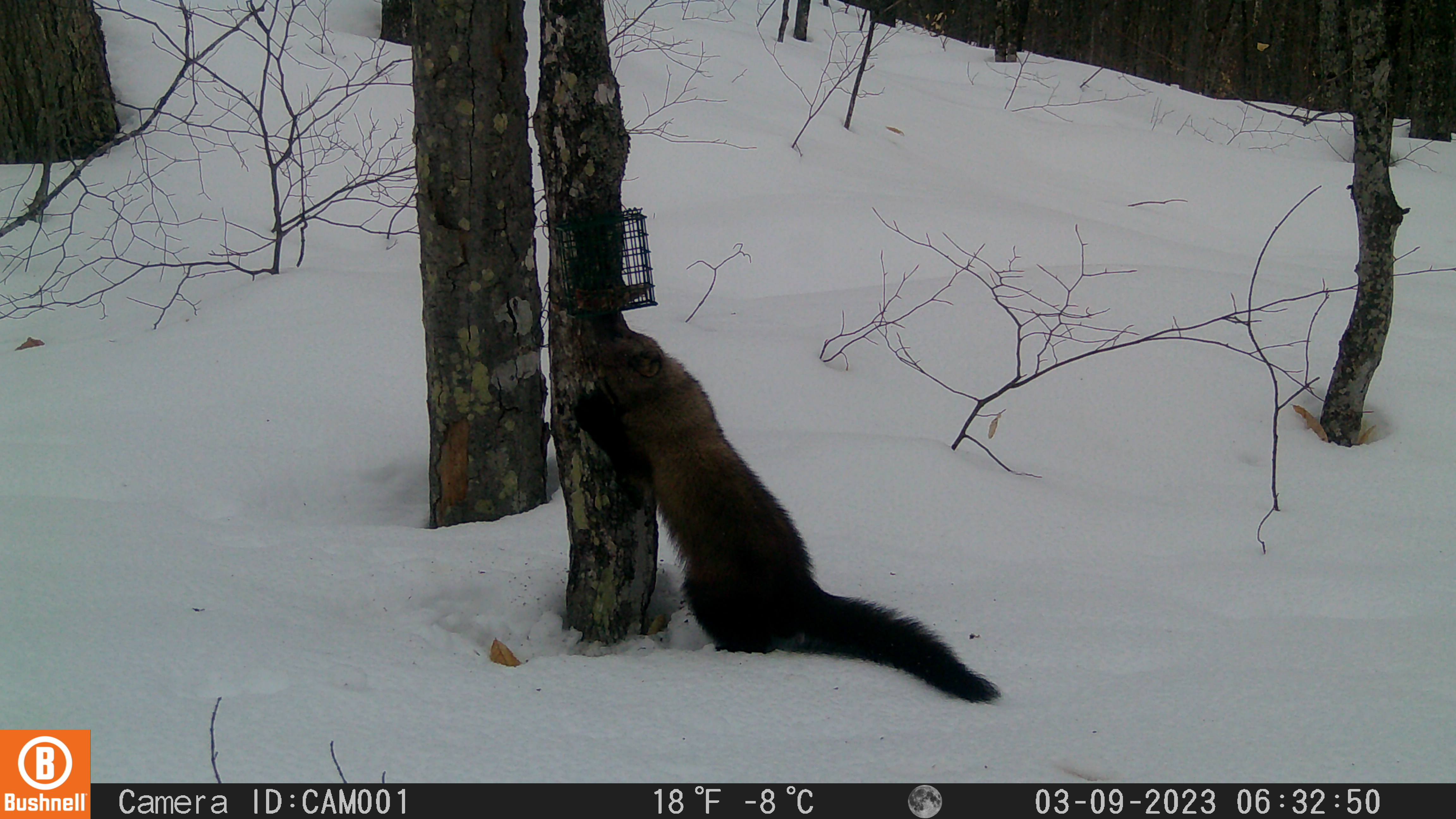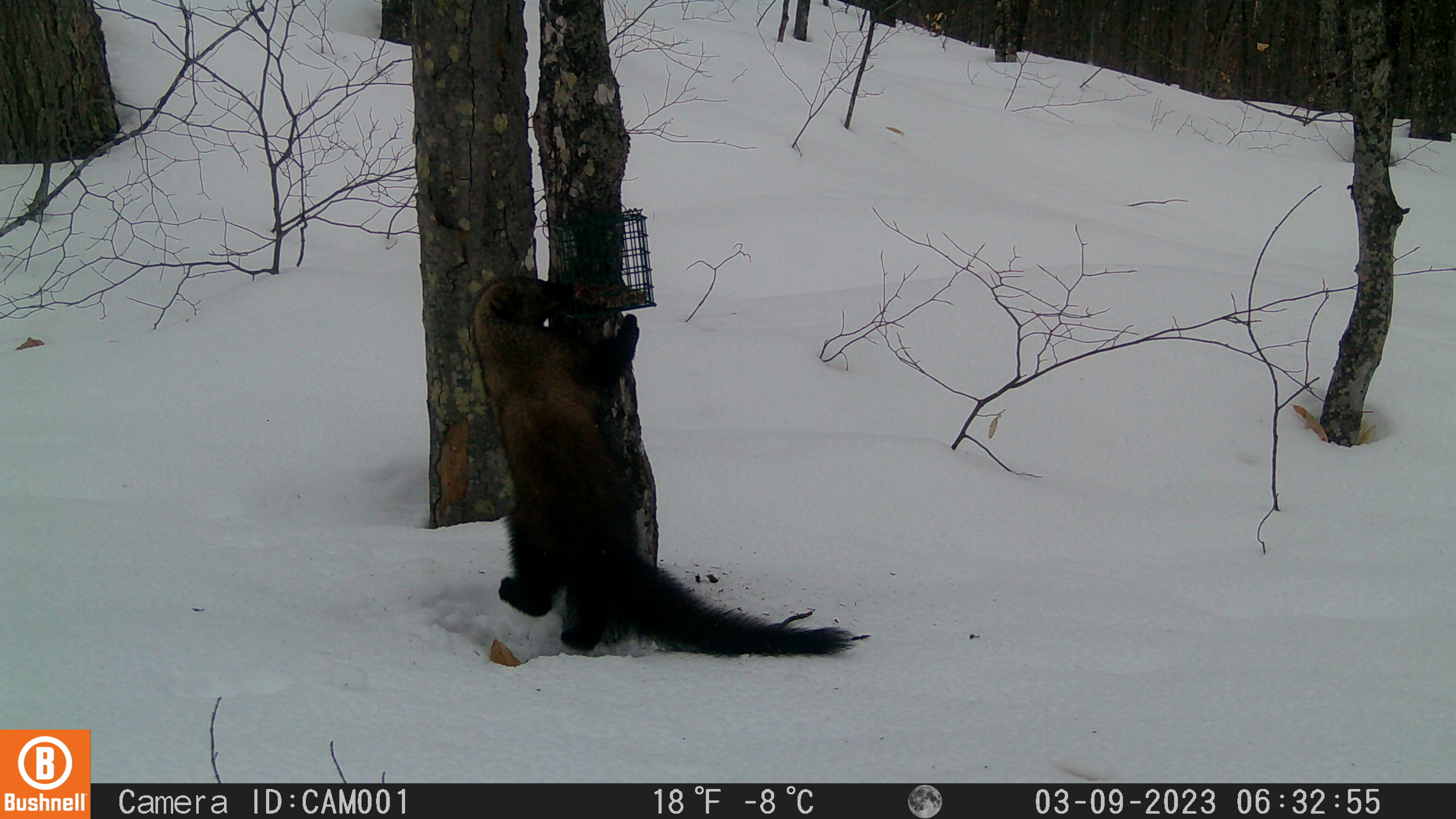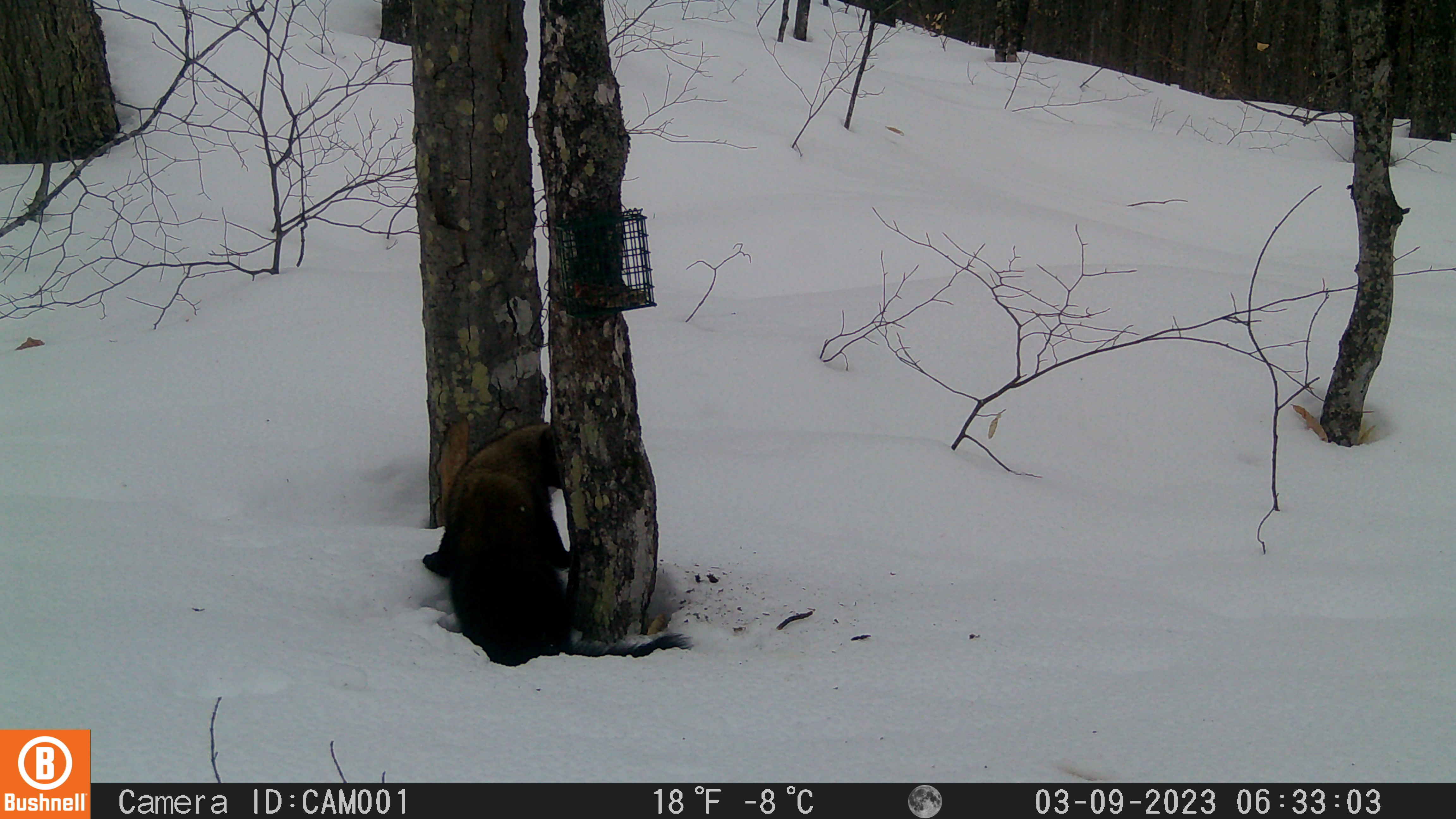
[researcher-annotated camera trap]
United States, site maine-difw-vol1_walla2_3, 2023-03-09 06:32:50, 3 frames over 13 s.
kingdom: Animalia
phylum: Chordata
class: Mammalia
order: Carnivora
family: Mustelidae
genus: Pekania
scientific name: Pekania pennanti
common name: fisher